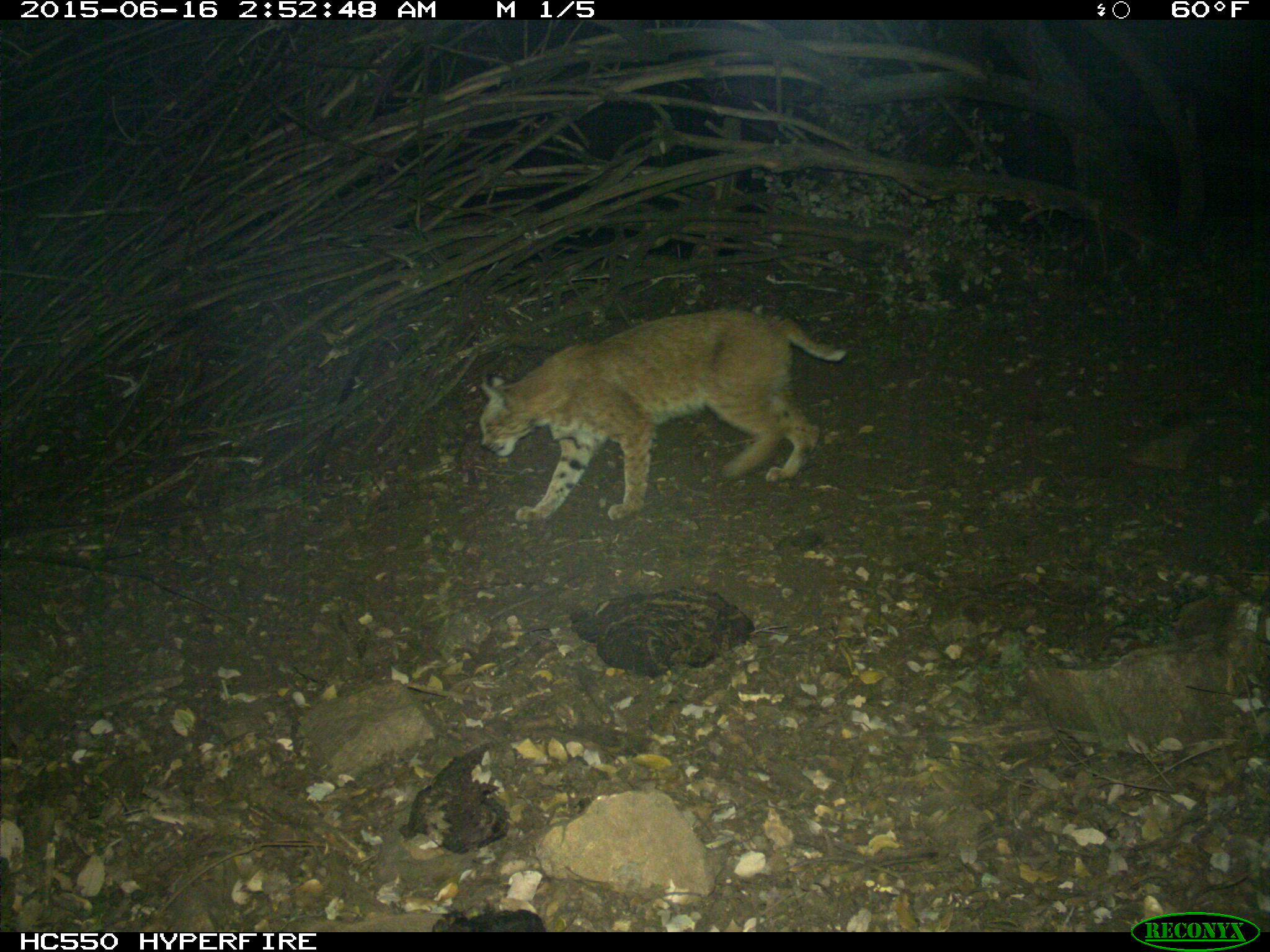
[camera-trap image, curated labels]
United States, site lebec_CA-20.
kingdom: Animalia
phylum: Chordata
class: Mammalia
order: Carnivora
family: Felidae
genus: Lynx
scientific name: Lynx rufus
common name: bobcat